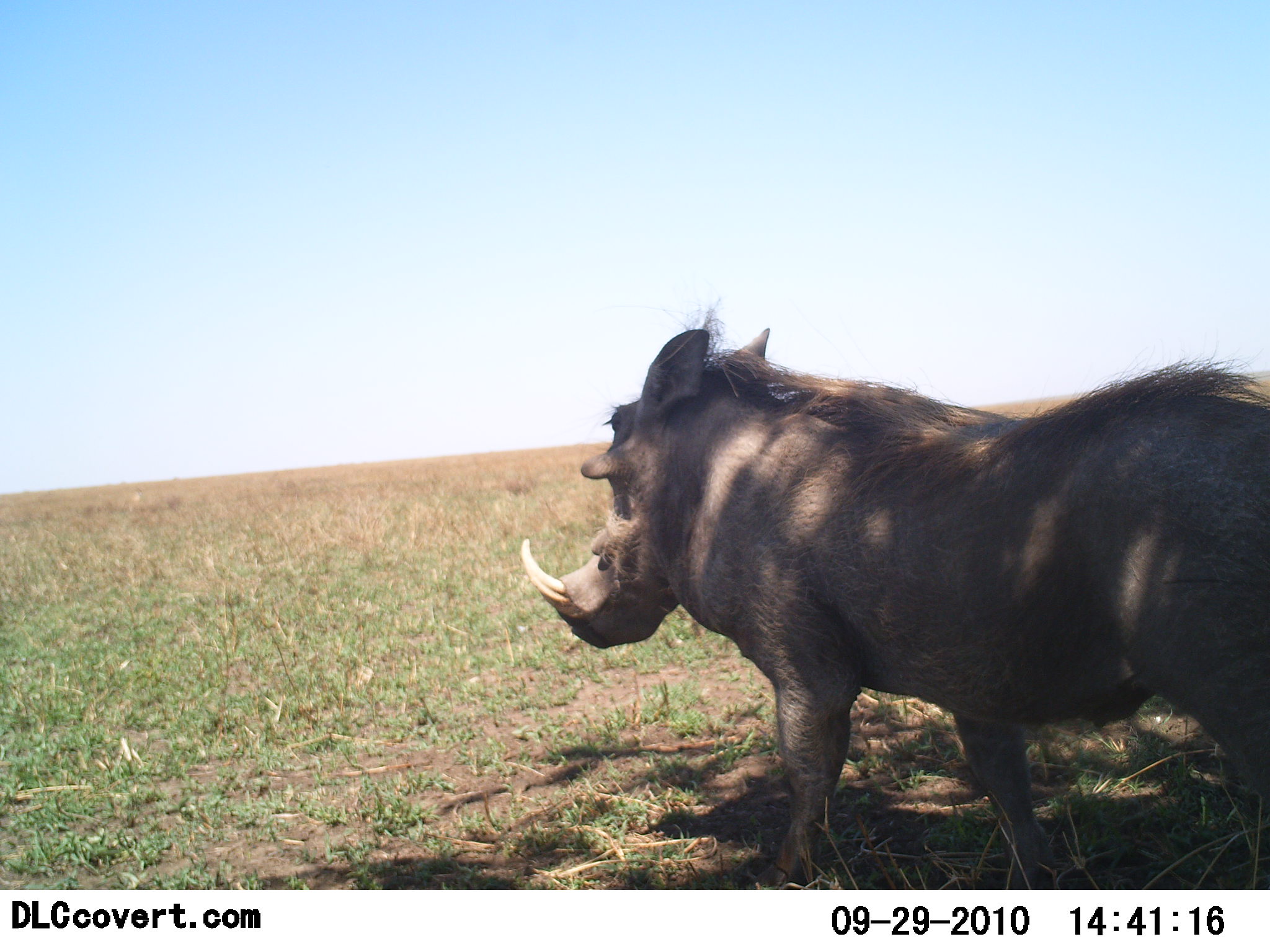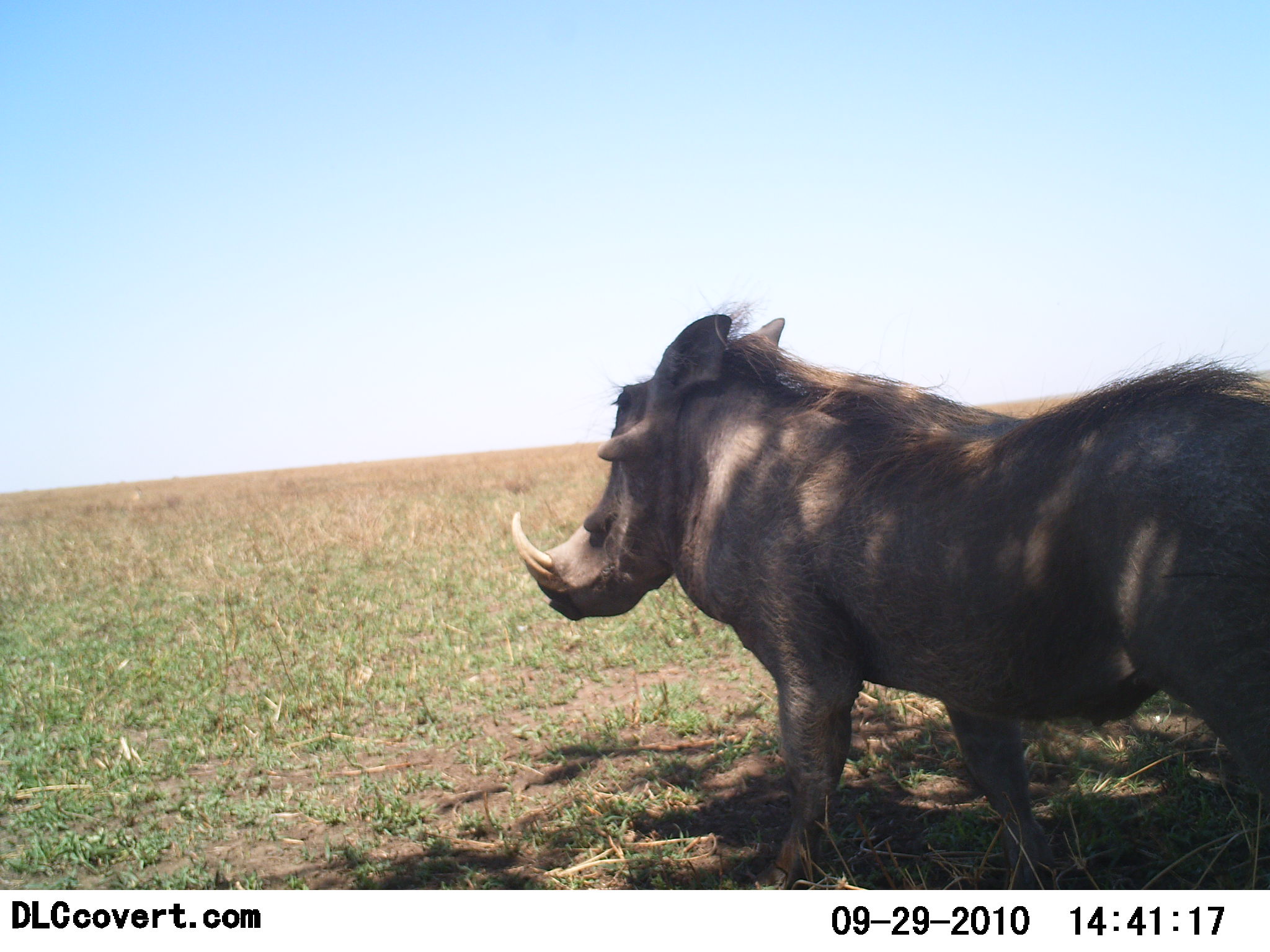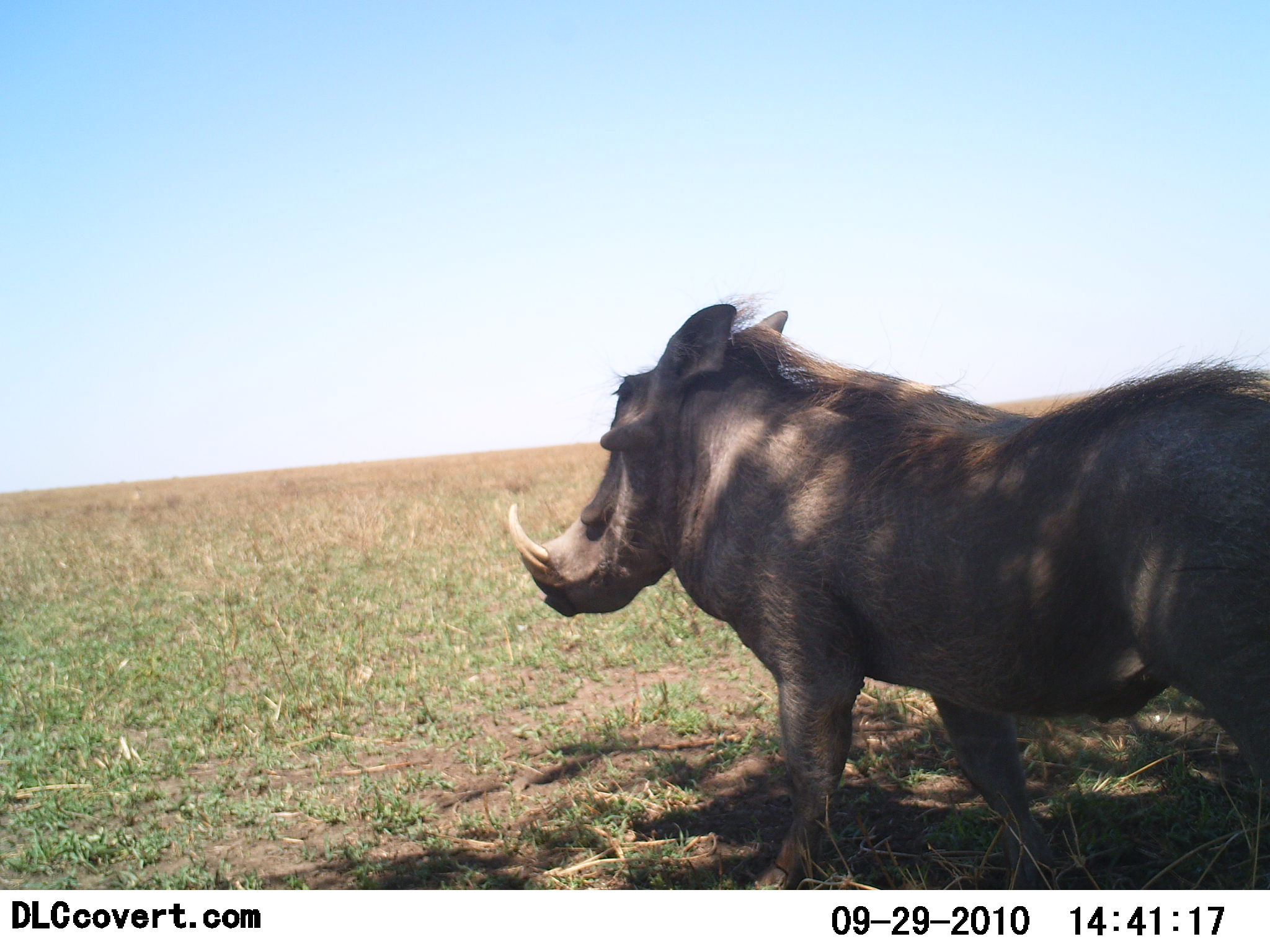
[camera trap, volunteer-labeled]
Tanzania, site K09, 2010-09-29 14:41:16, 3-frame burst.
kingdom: Animalia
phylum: Chordata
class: Mammalia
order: Artiodactyla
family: Suidae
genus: Phacochoerus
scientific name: Phacochoerus africanus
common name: warthog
Warthog (Phacochoerus africanus), count 1. Behavior (volunteer vote fractions): standing 92%, resting 0%, moving 8%, interacting 0%. Young present (vote fraction): 0%. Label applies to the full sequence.